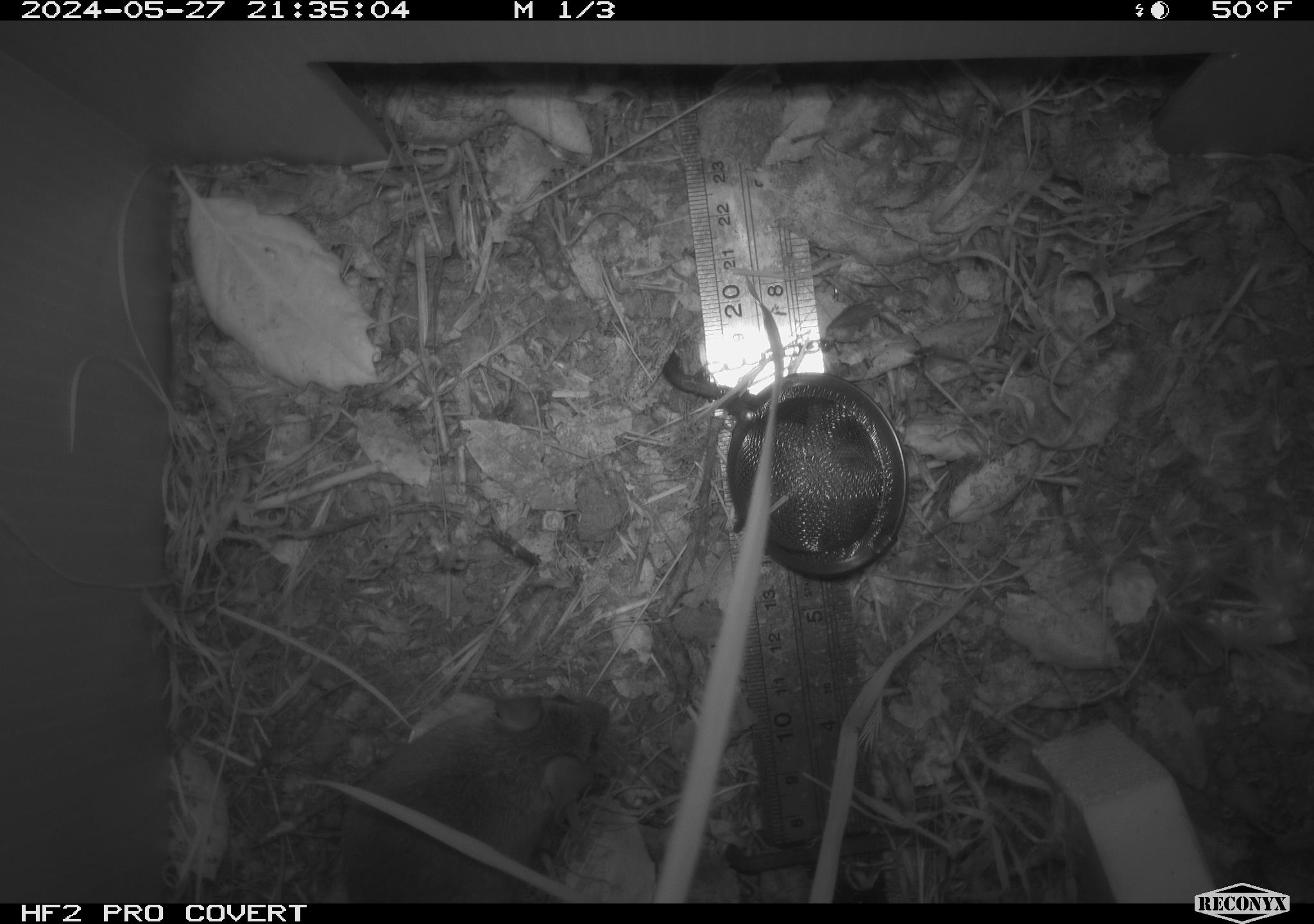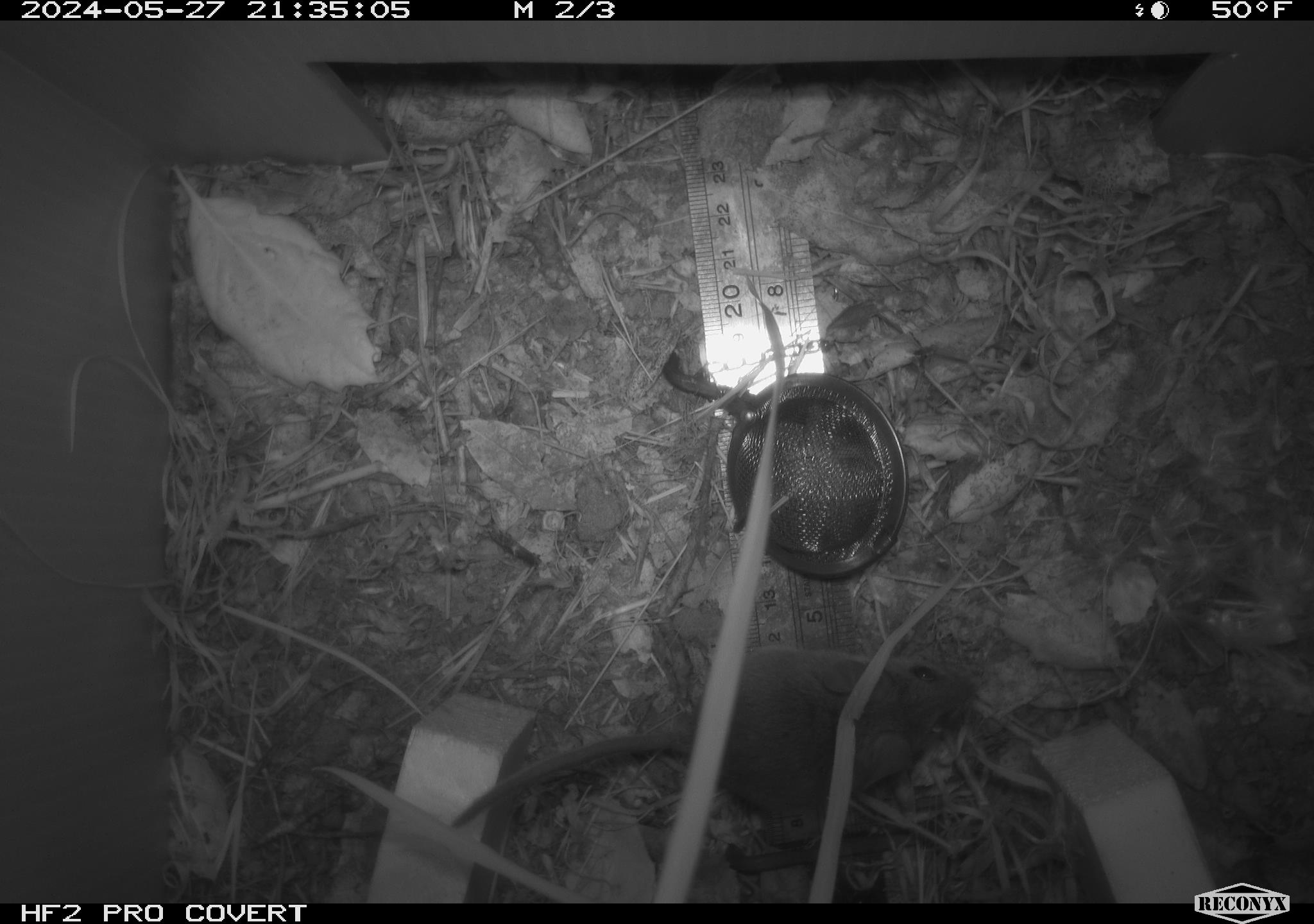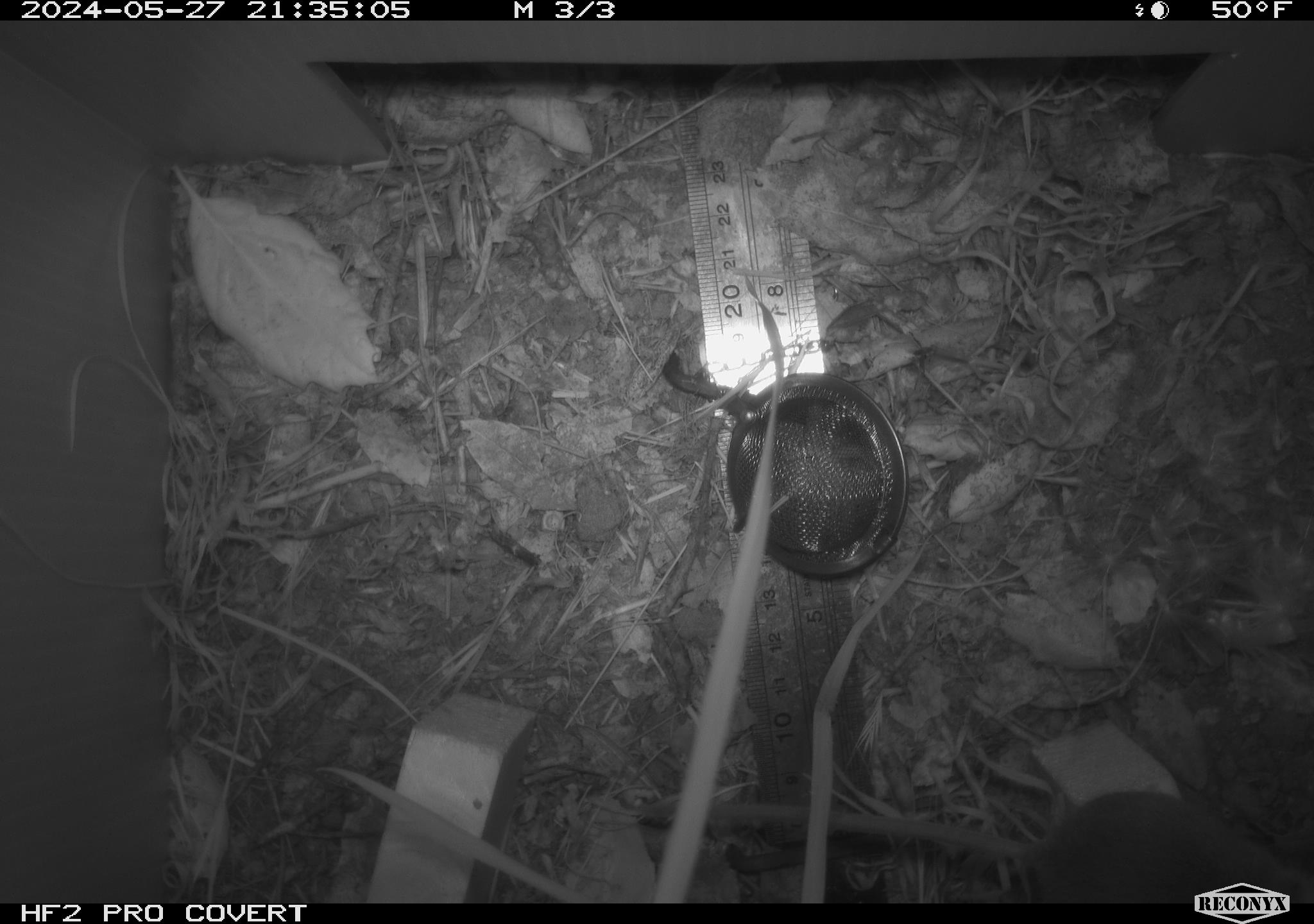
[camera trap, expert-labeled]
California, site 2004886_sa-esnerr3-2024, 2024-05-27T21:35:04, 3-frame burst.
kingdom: Animalia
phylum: Chordata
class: Mammalia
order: Rodentia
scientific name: Rodentia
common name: rodent